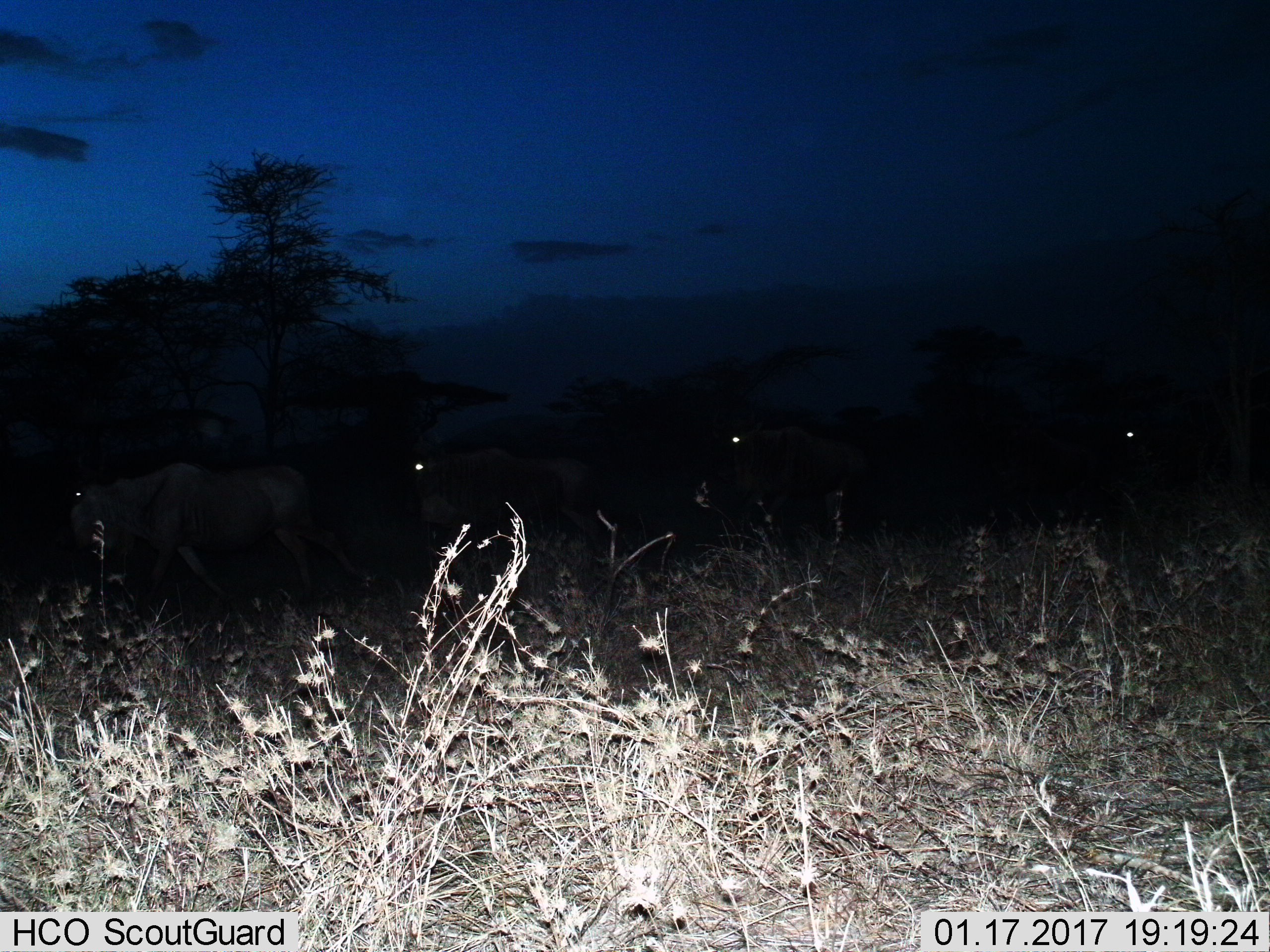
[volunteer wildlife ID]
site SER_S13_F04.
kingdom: Animalia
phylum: Chordata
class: Mammalia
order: Artiodactyla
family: Bovidae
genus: Connochaetes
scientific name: Connochaetes taurinus taurinus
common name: blue wildebeest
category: wildebeestblue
Wildebeestblue (blue wildebeest) (Connochaetes taurinus taurinus), count 4. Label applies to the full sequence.